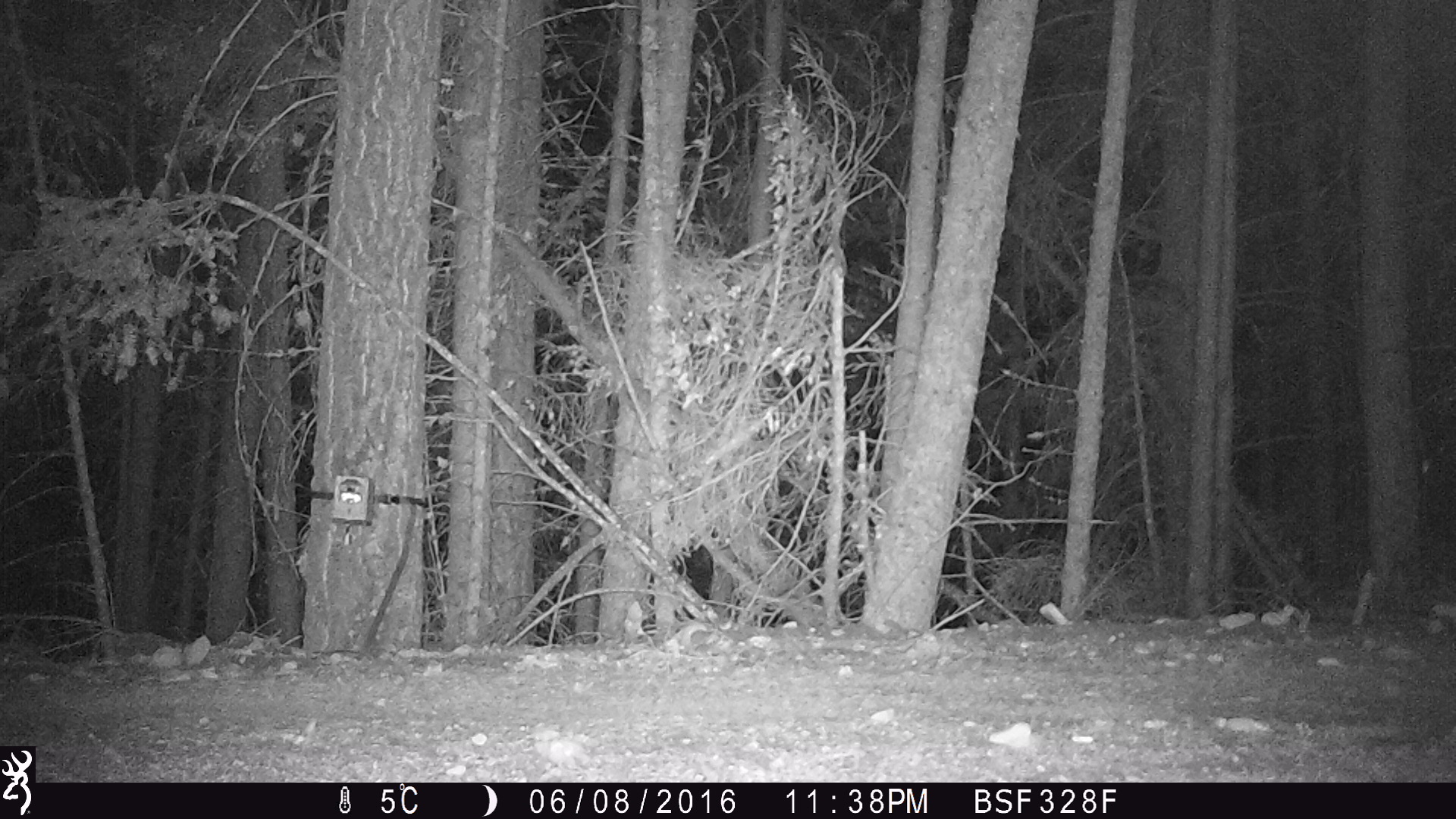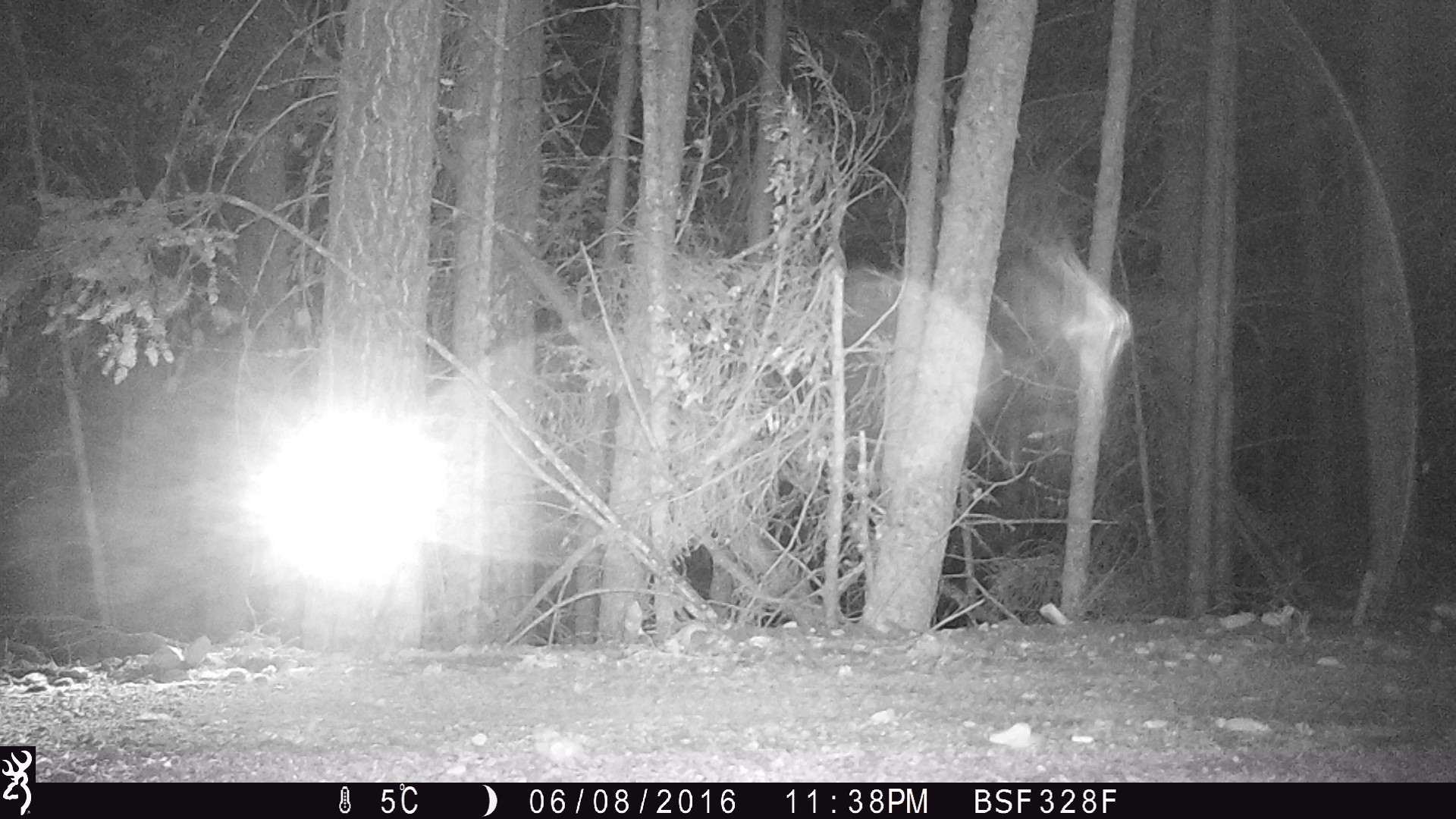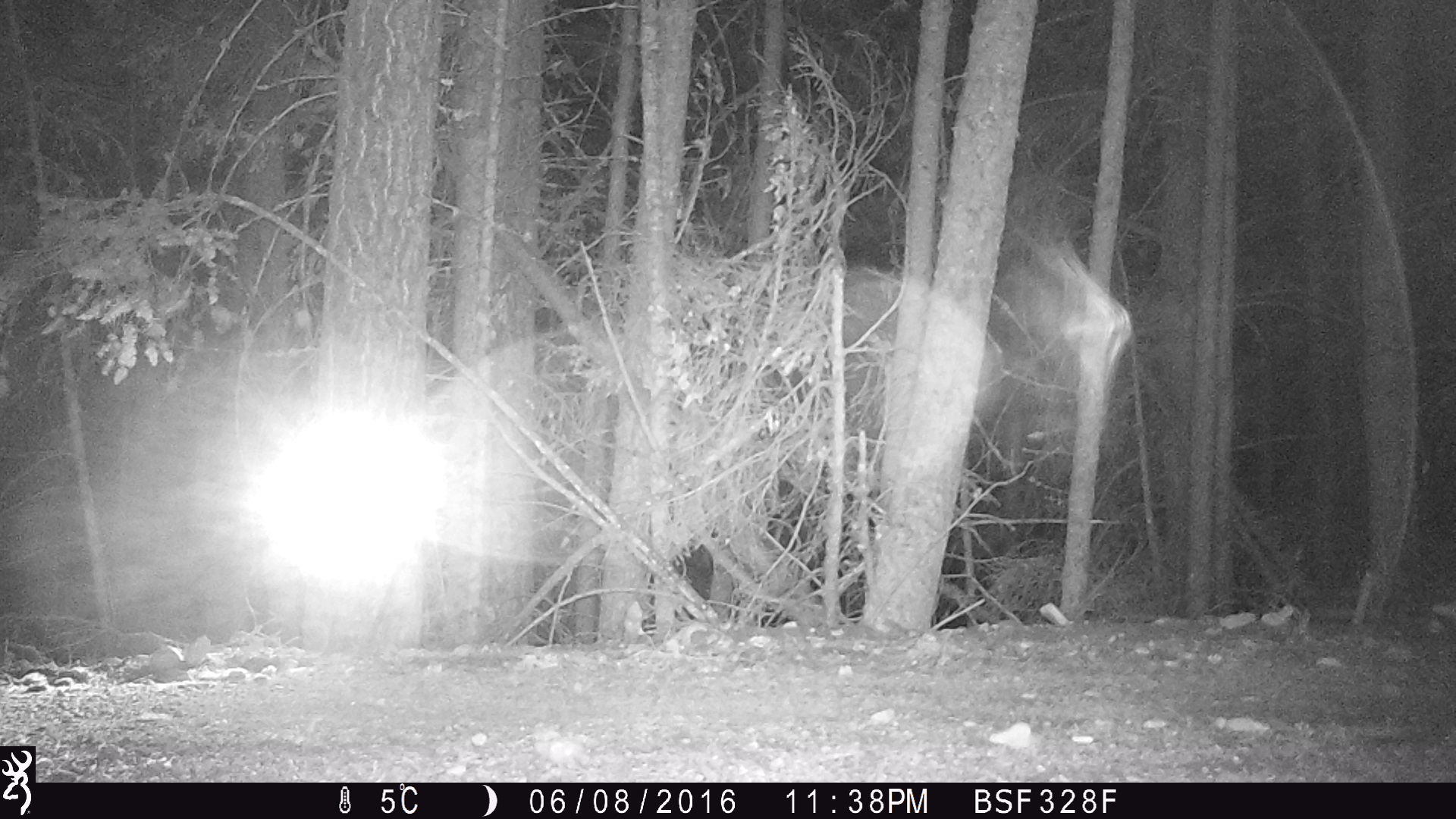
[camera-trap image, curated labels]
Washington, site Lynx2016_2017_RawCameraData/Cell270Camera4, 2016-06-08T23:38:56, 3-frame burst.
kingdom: Animalia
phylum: Chordata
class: Mammalia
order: Carnivora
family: Canidae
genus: Canis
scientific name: Canis latrans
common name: coyote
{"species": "Canis latrans (coyote)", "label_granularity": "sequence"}